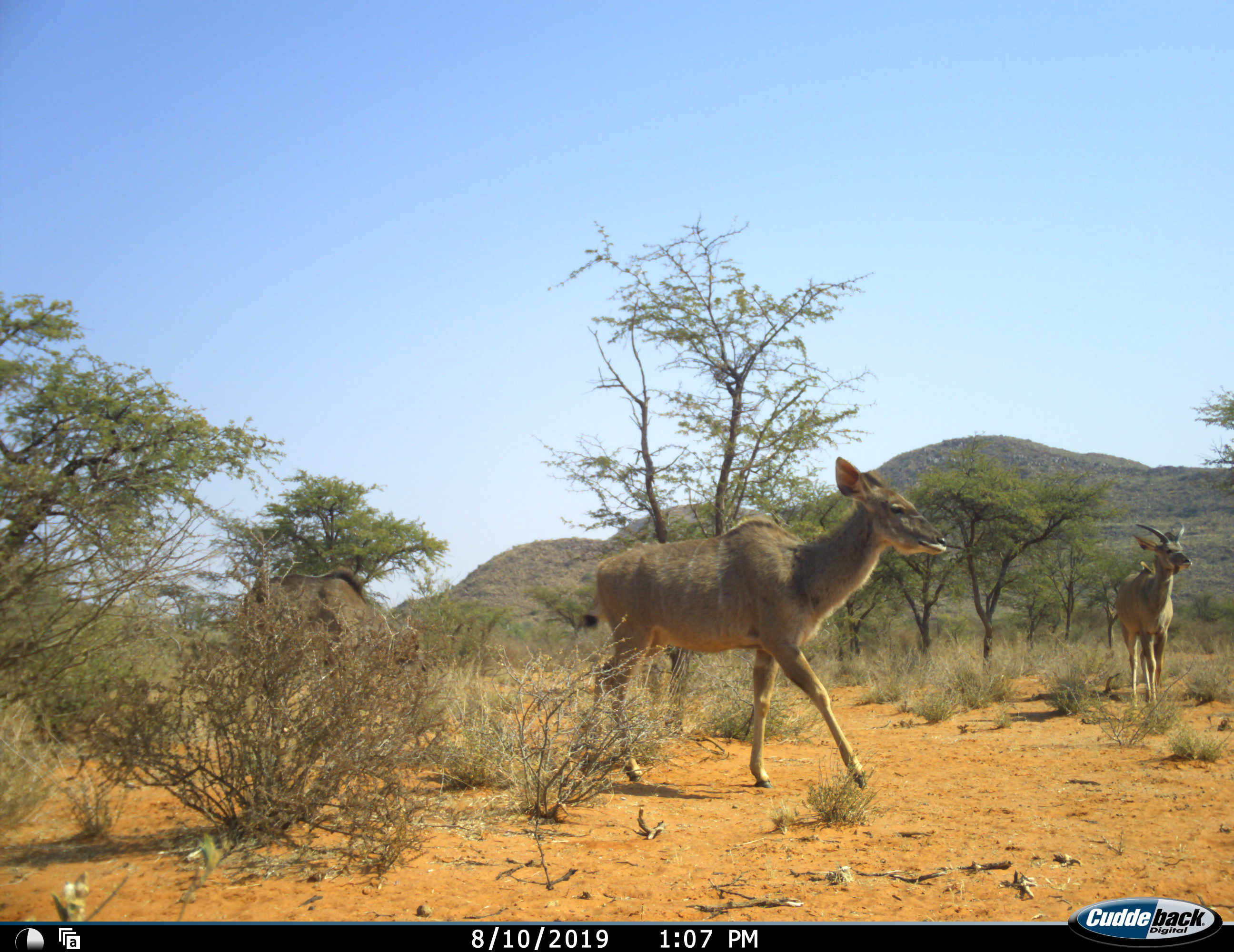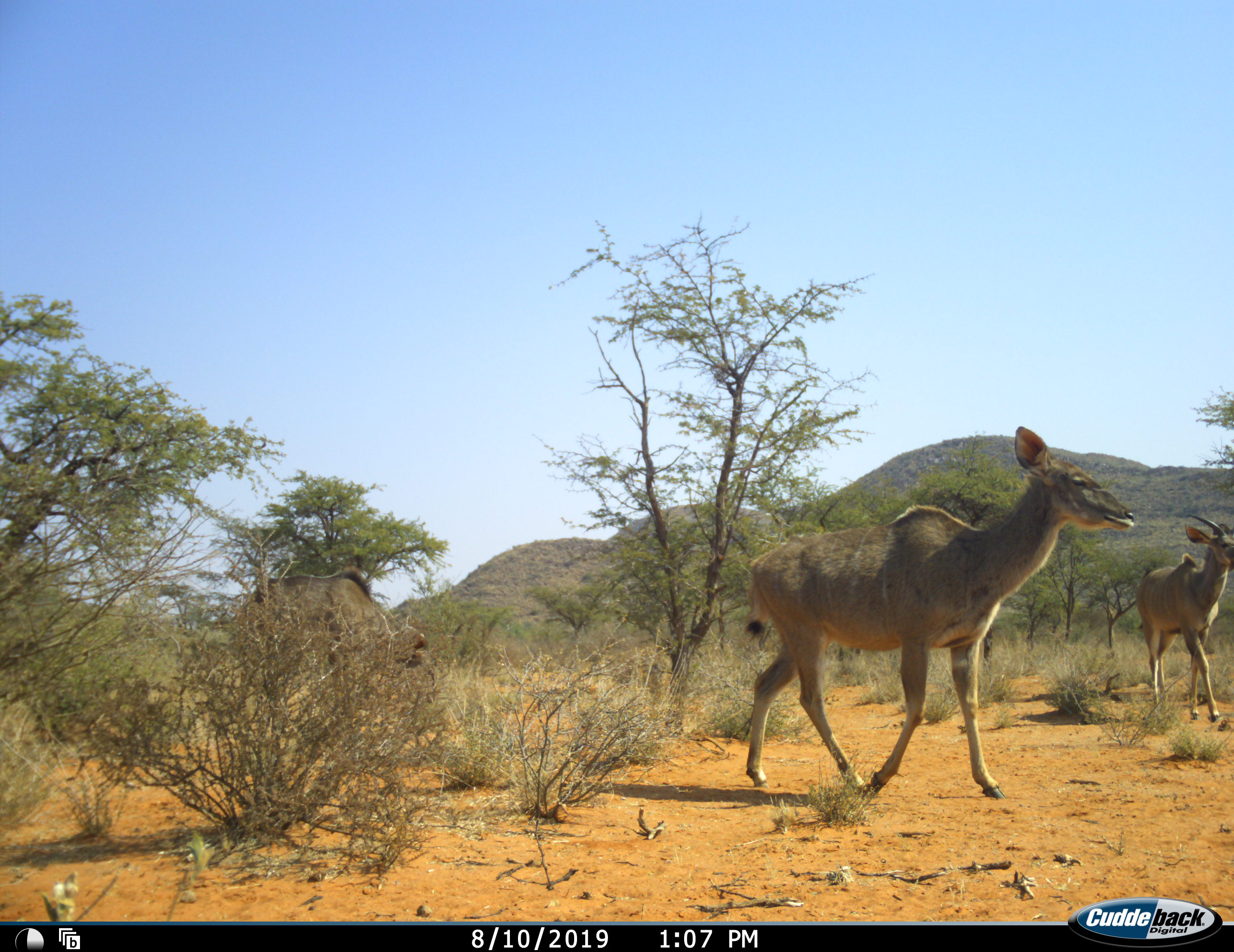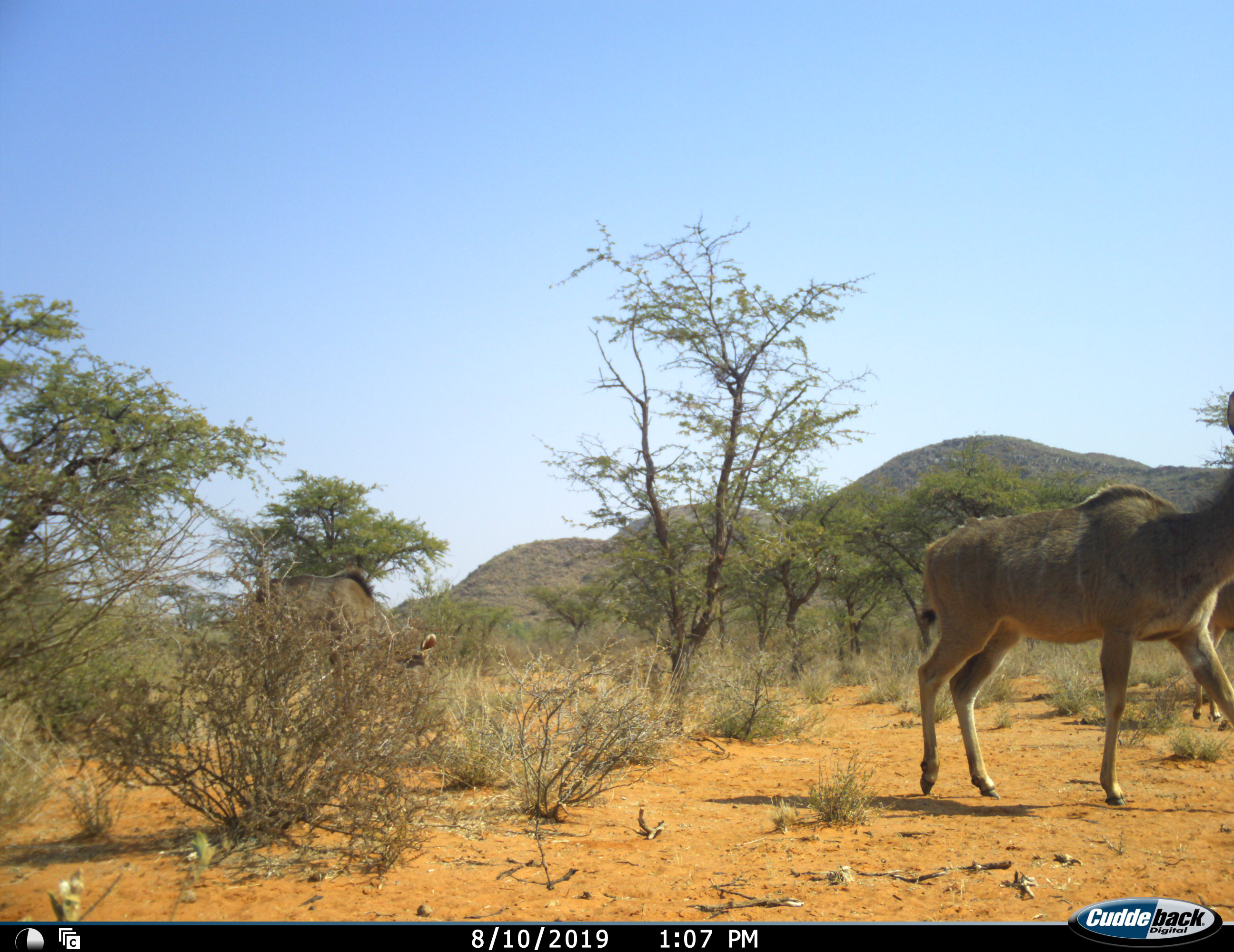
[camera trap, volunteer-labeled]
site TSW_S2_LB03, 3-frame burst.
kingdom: Animalia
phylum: Chordata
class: Mammalia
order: Artiodactyla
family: Bovidae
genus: Tragelaphus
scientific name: Tragelaphus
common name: kudu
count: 3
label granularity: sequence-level